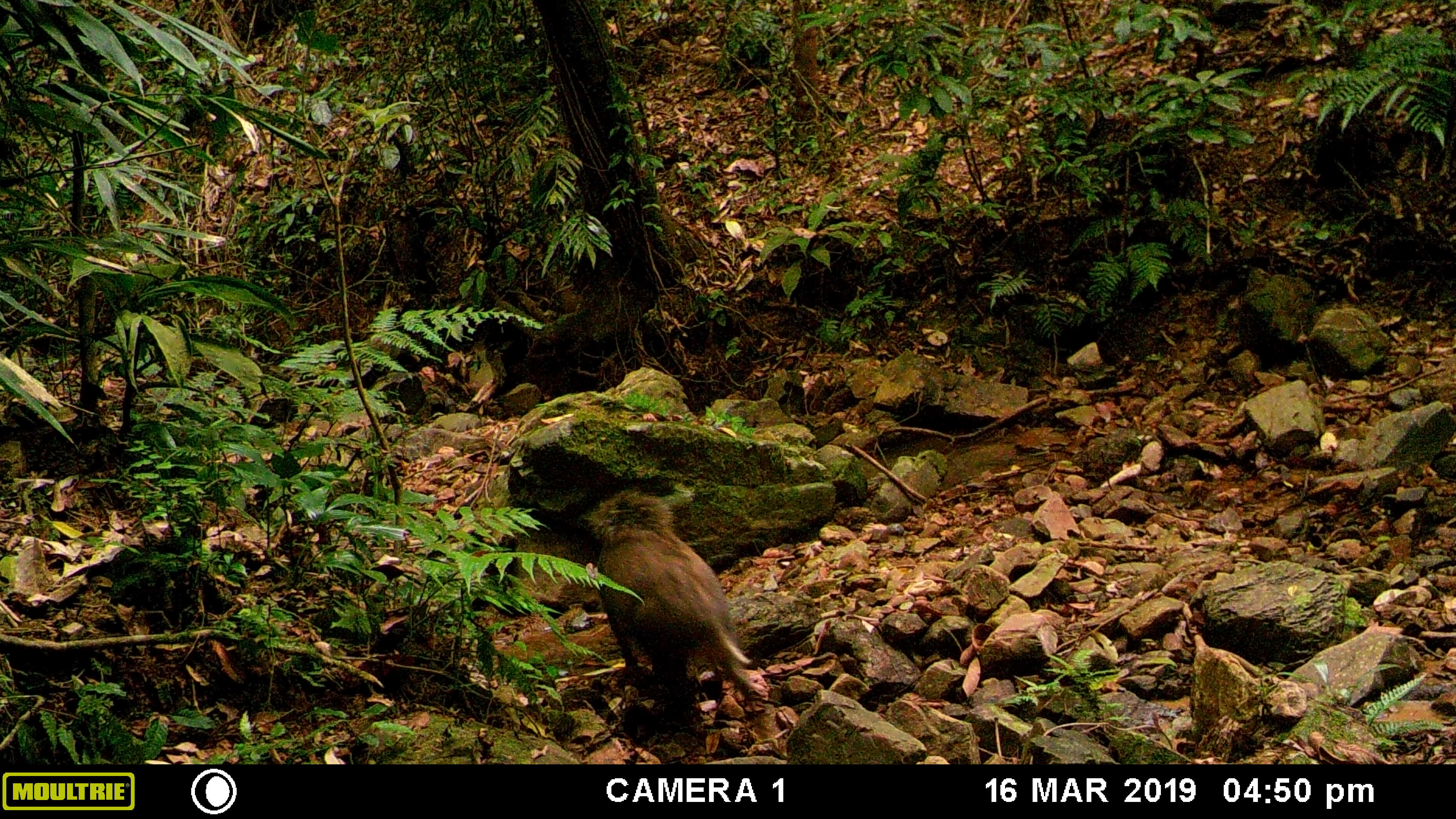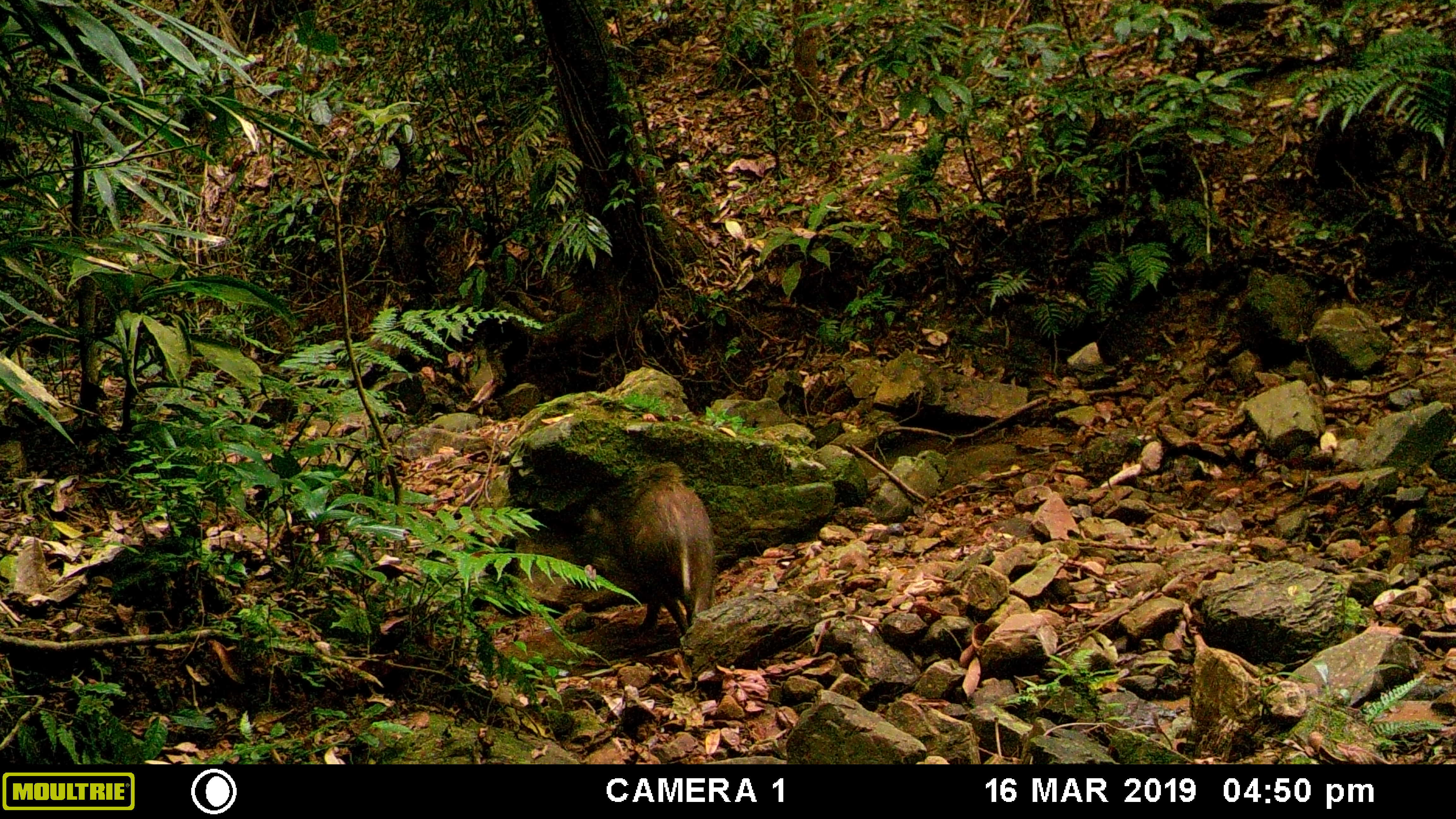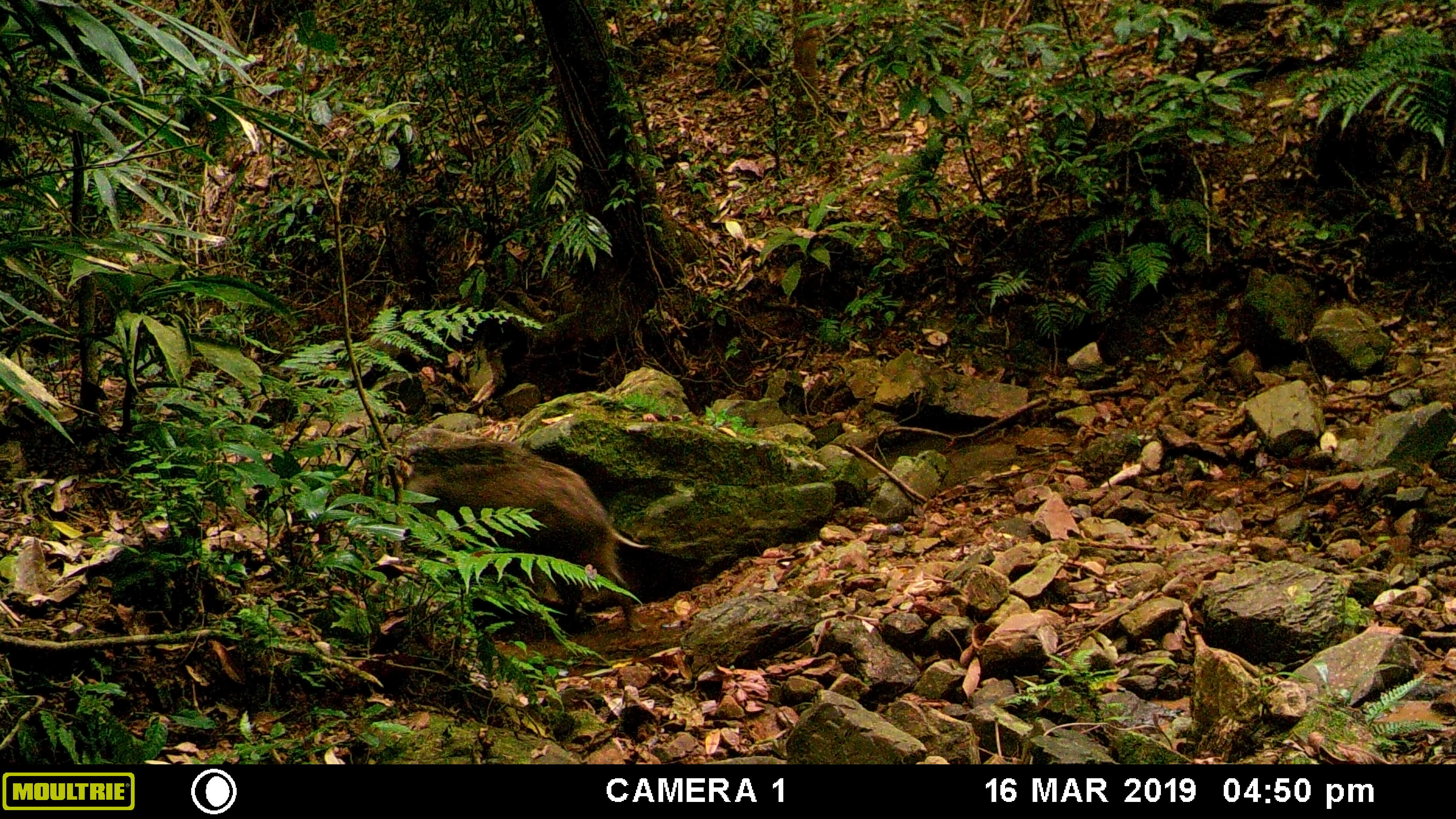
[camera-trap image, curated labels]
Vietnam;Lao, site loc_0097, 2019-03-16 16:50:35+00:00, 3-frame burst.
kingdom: Animalia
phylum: Chordata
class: Mammalia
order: Artiodactyla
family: Suidae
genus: Sus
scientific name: Sus scrofa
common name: eurasian wild pig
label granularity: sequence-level